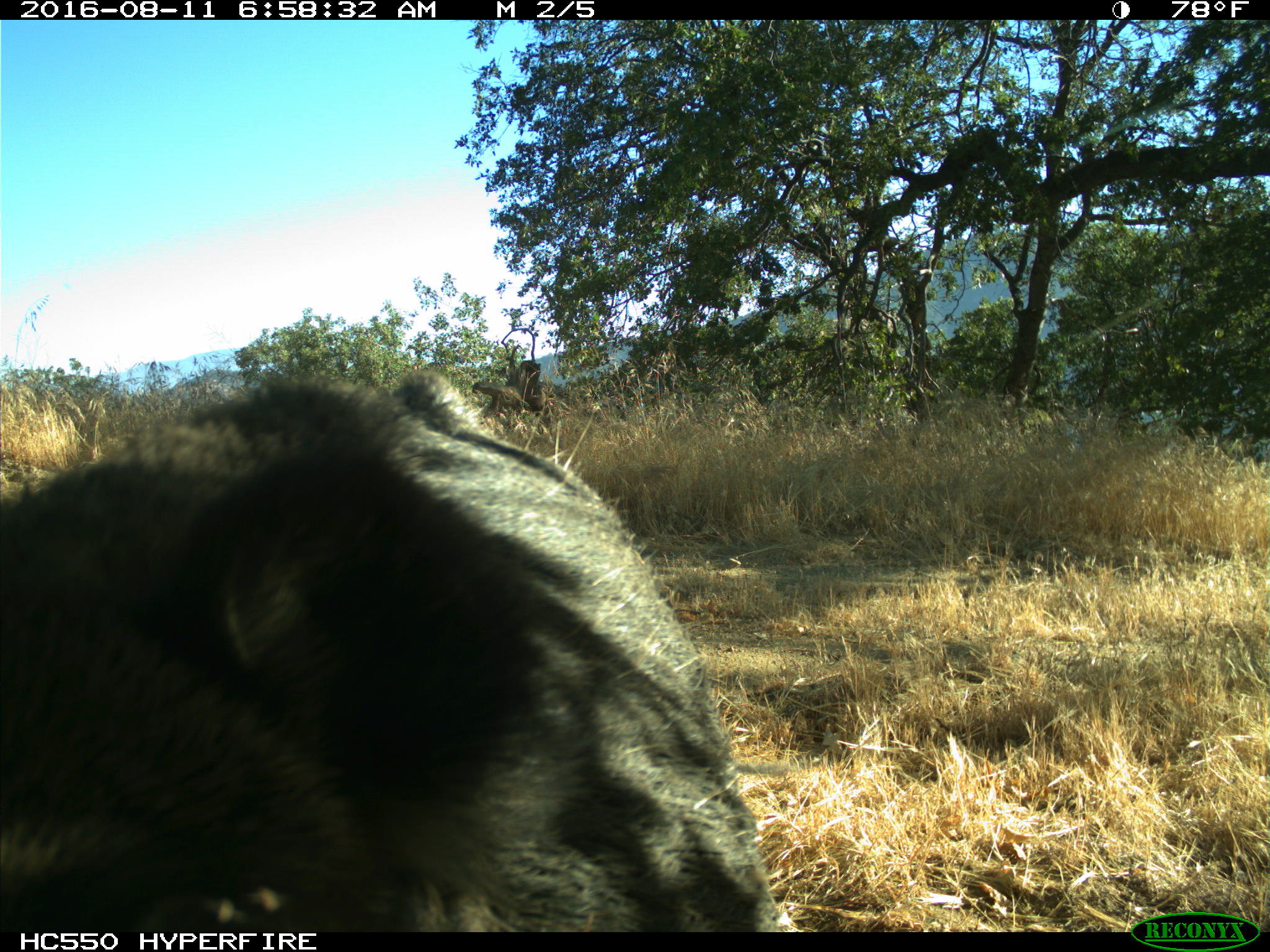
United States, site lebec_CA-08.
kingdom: Animalia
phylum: Chordata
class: Mammalia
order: Artiodactyla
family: Suidae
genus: Sus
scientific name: Sus scrofa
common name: wild boar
Sus scrofa (wild boar).